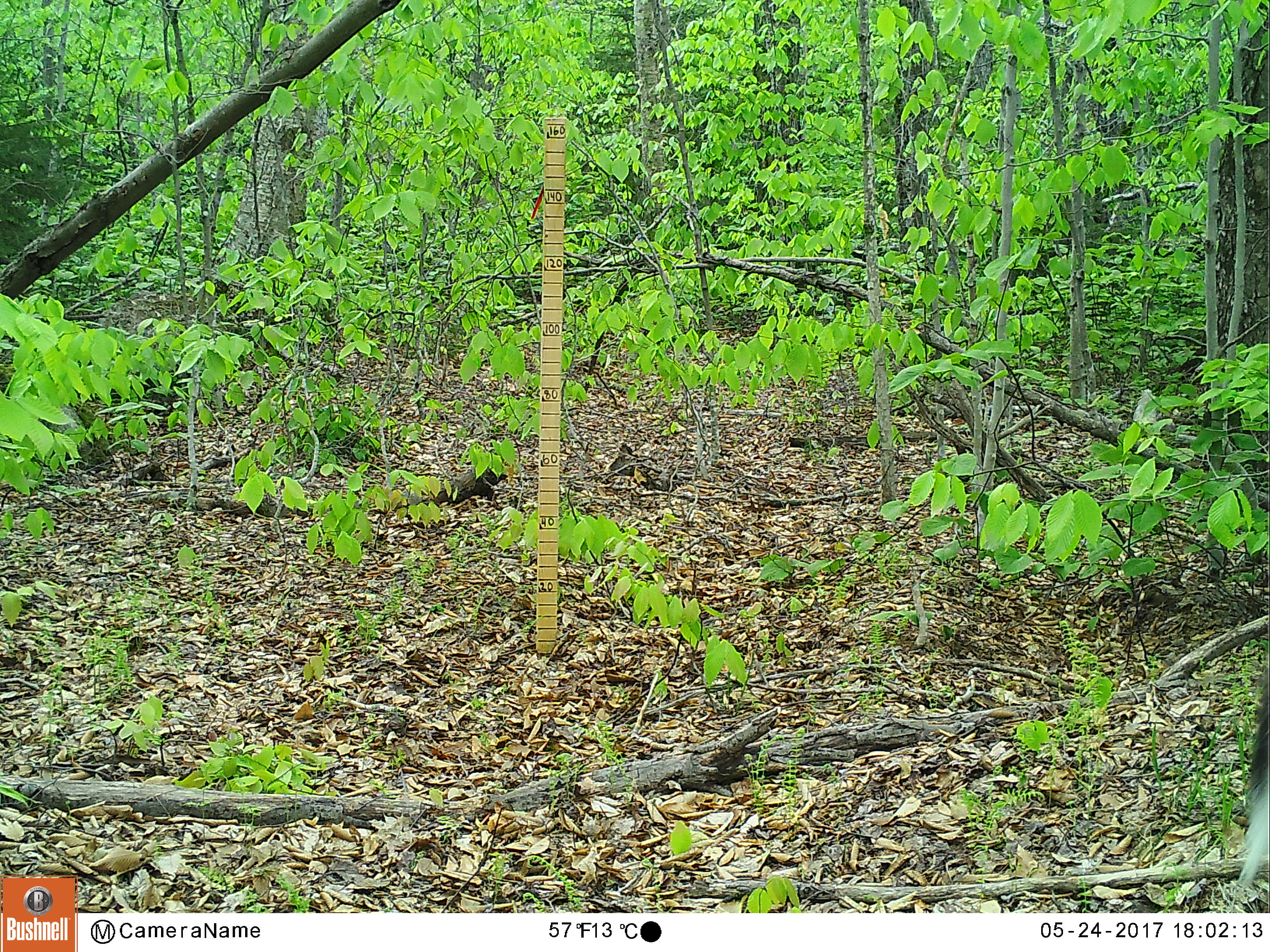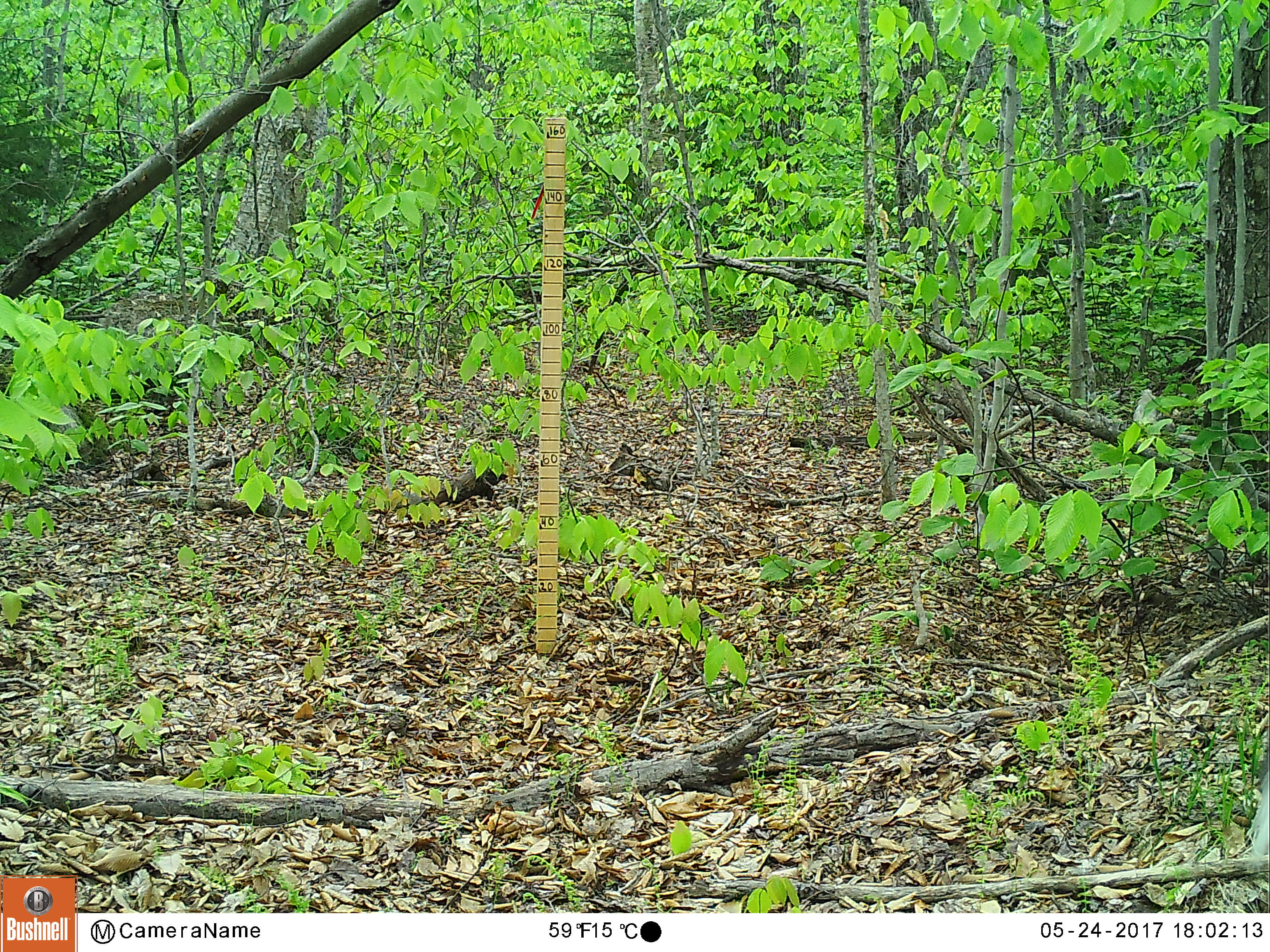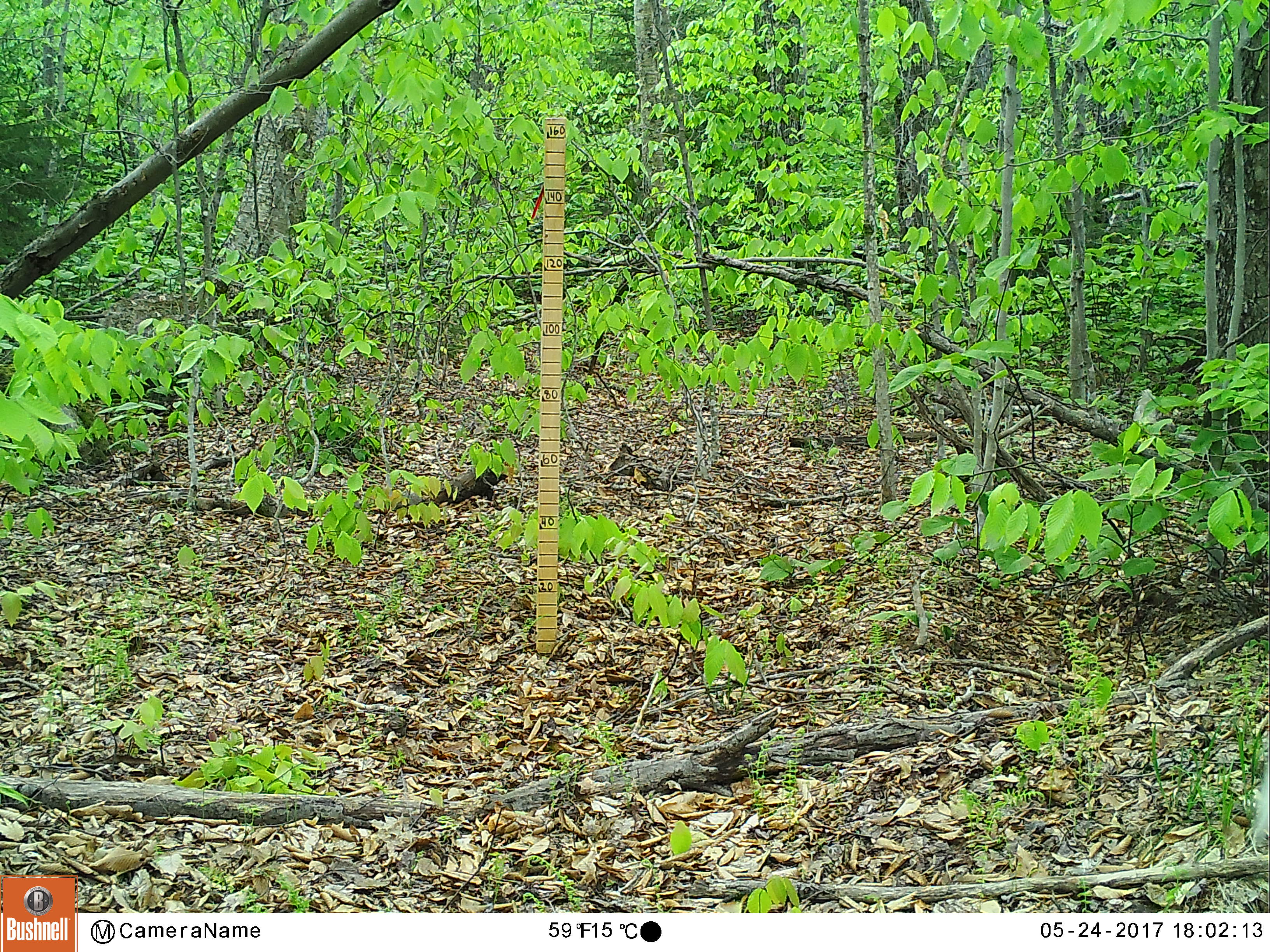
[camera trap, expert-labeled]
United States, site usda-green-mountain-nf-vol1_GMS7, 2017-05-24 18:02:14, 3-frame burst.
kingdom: Animalia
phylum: Chordata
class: Mammalia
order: Artiodactyla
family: Cervidae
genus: Odocoileus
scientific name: Odocoileus virginianus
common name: white-tailed deer